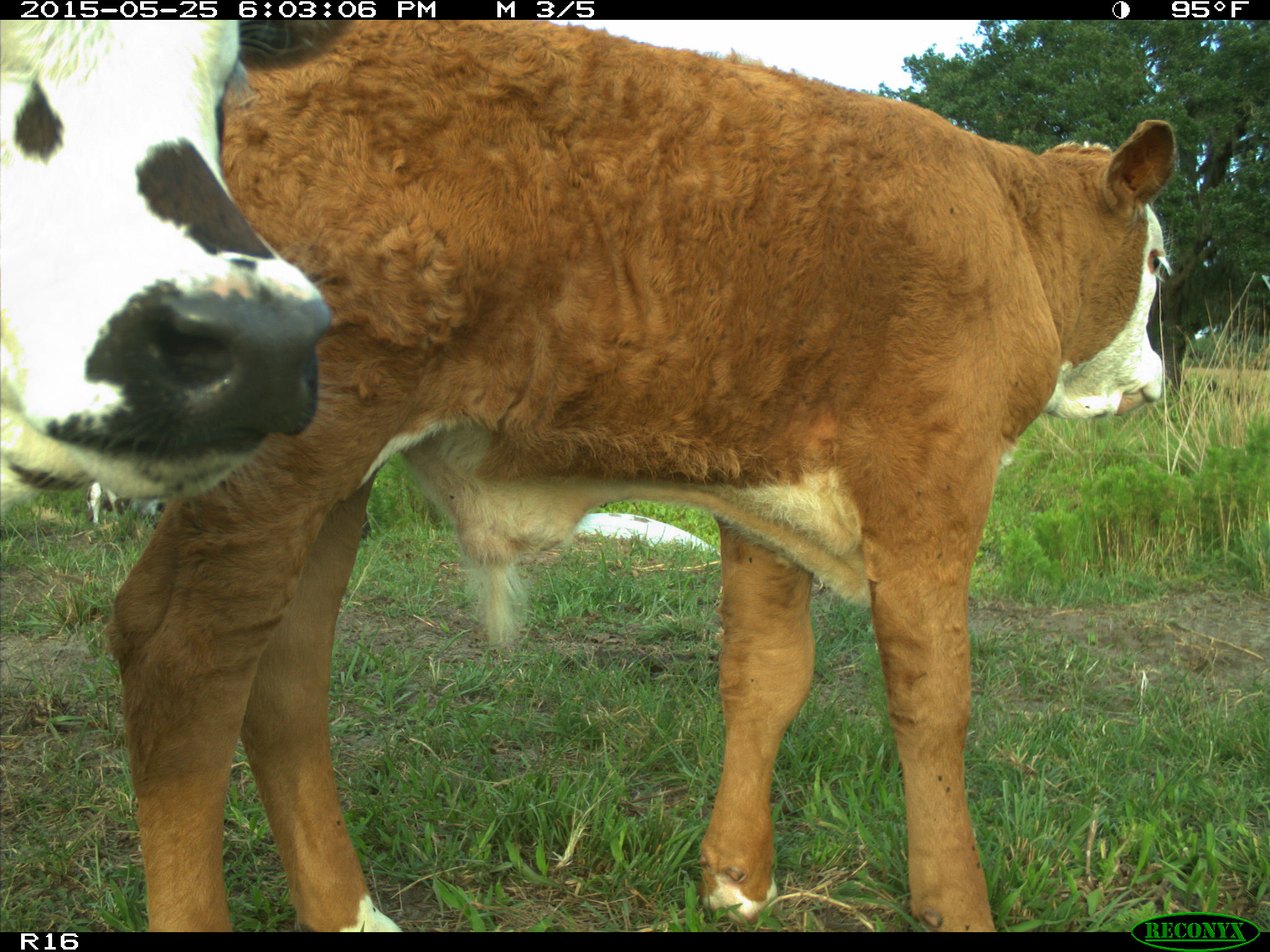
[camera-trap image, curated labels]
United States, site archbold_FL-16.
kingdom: Animalia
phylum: Chordata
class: Mammalia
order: Artiodactyla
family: Bovidae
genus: Bos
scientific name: Bos taurus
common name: domestic cow